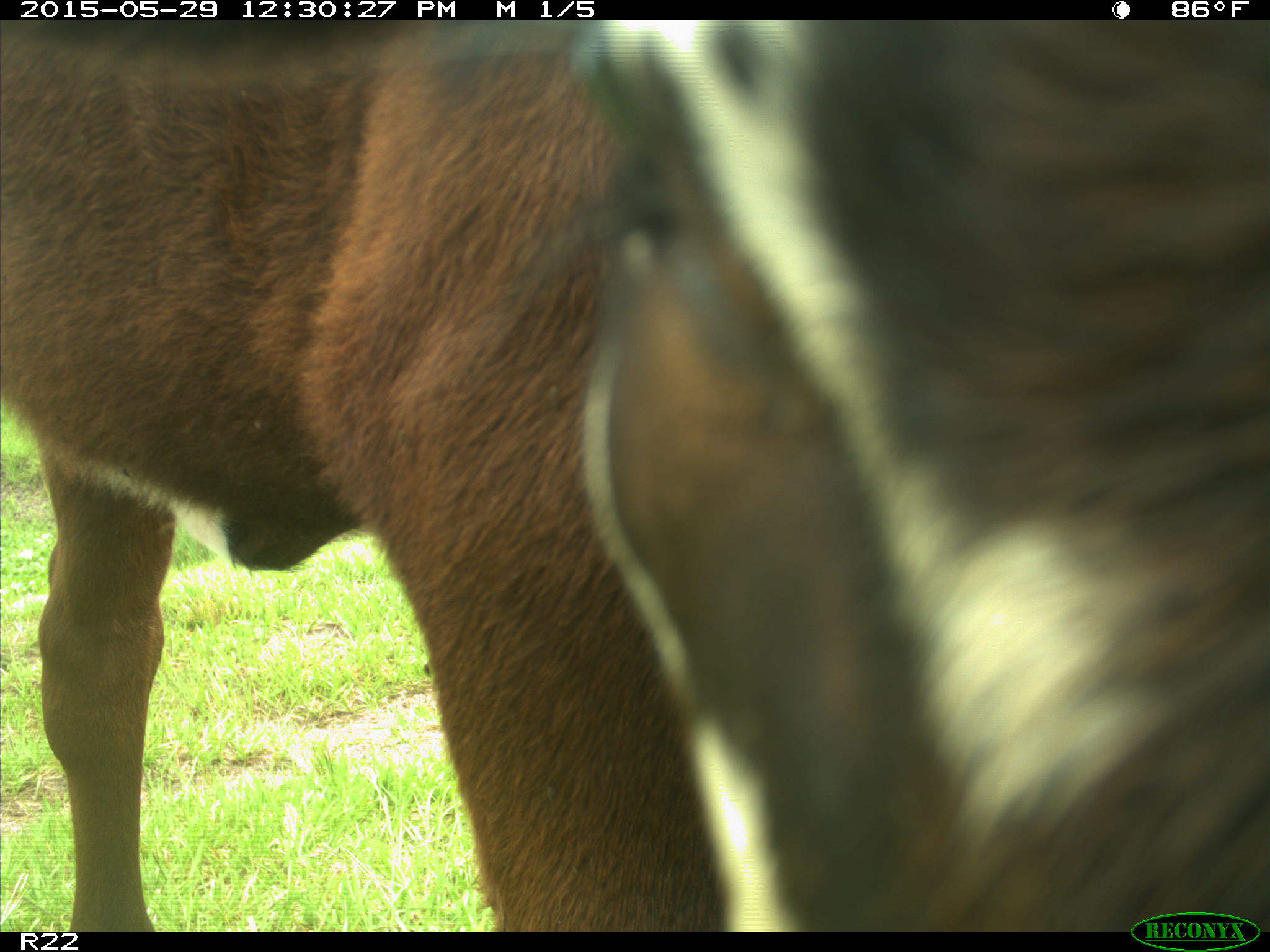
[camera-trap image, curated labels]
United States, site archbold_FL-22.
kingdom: Animalia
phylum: Chordata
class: Mammalia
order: Artiodactyla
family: Bovidae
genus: Bos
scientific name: Bos taurus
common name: domestic cow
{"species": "Bos taurus (domestic cow)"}